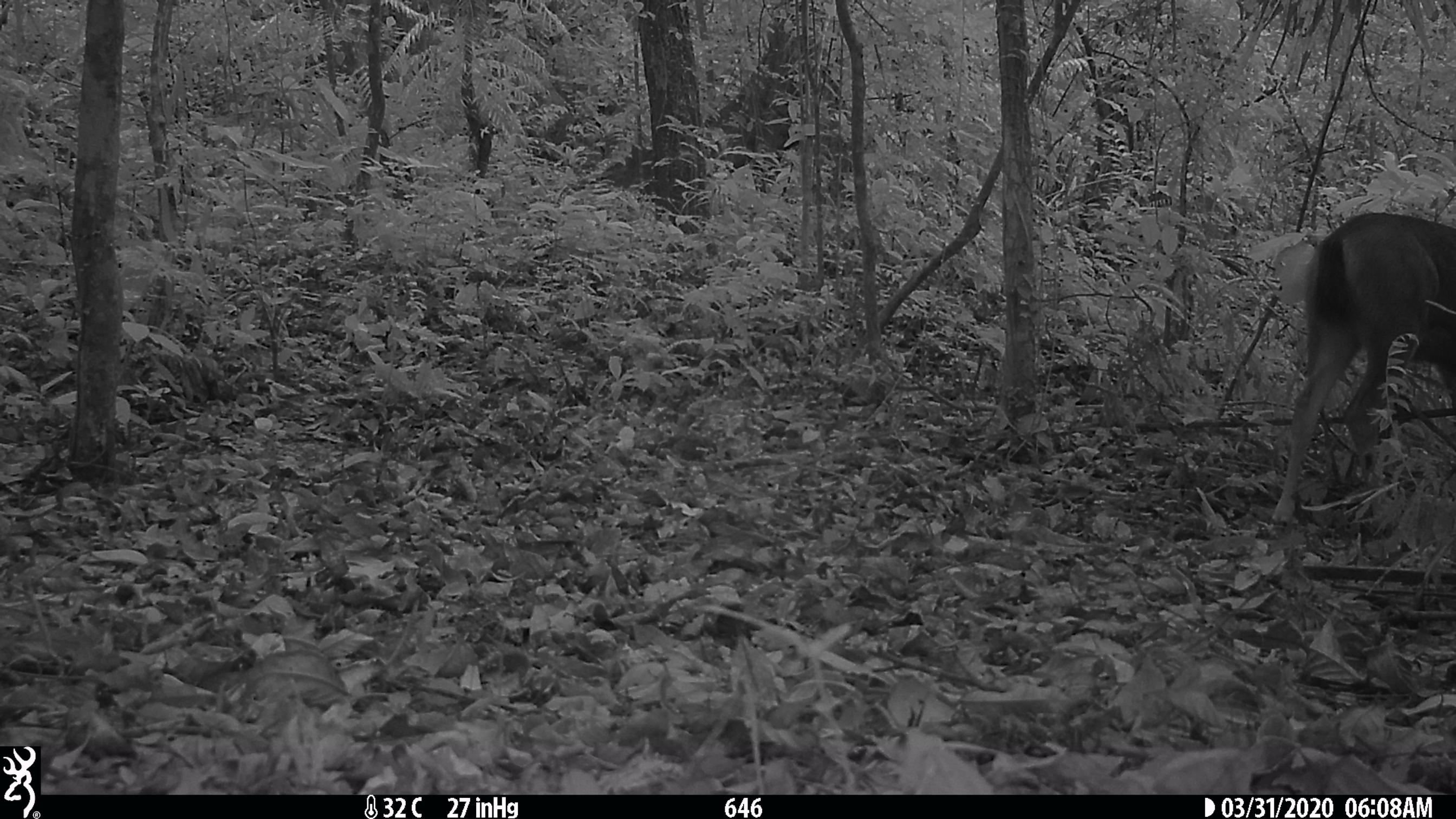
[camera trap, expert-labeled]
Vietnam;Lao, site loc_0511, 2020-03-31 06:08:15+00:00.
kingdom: Animalia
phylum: Chordata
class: Mammalia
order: Artiodactyla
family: Cervidae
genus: Rusa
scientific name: Rusa unicolor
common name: sambar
Sambar (Rusa unicolor). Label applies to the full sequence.